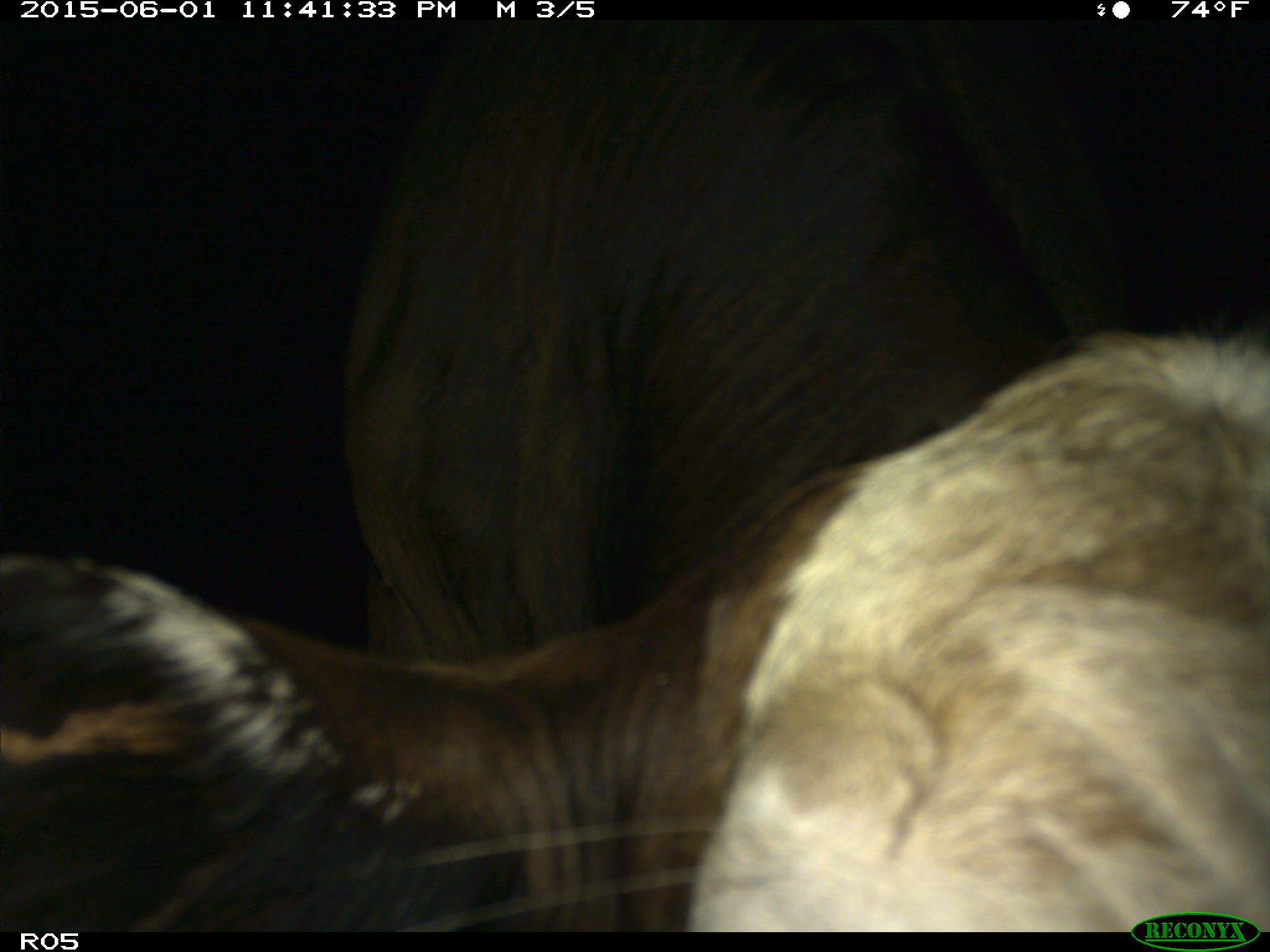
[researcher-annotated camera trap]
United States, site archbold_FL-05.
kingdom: Animalia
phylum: Chordata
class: Mammalia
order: Artiodactyla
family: Bovidae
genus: Bos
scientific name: Bos taurus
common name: domestic cow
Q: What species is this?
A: Bos taurus (domestic cow).